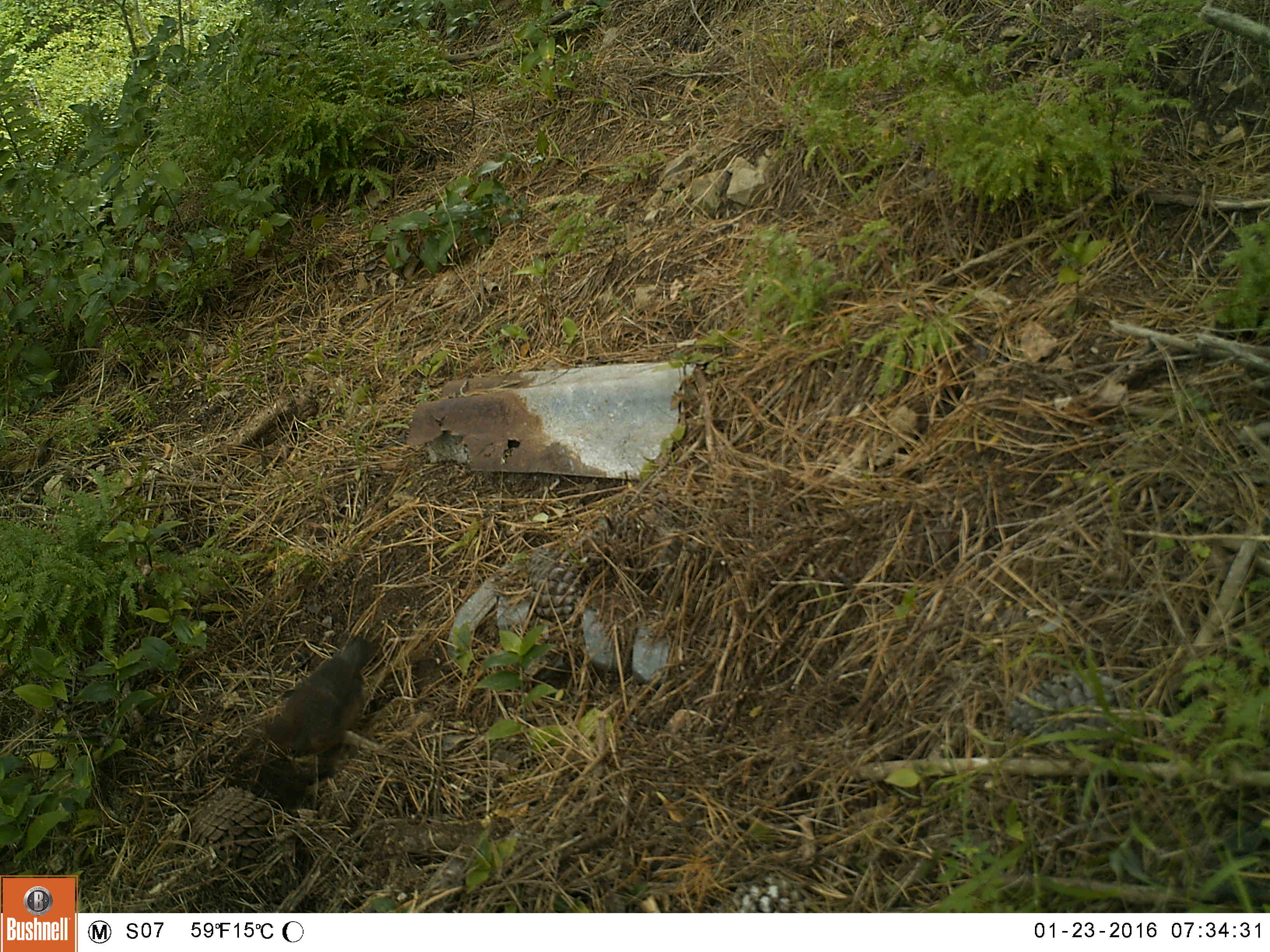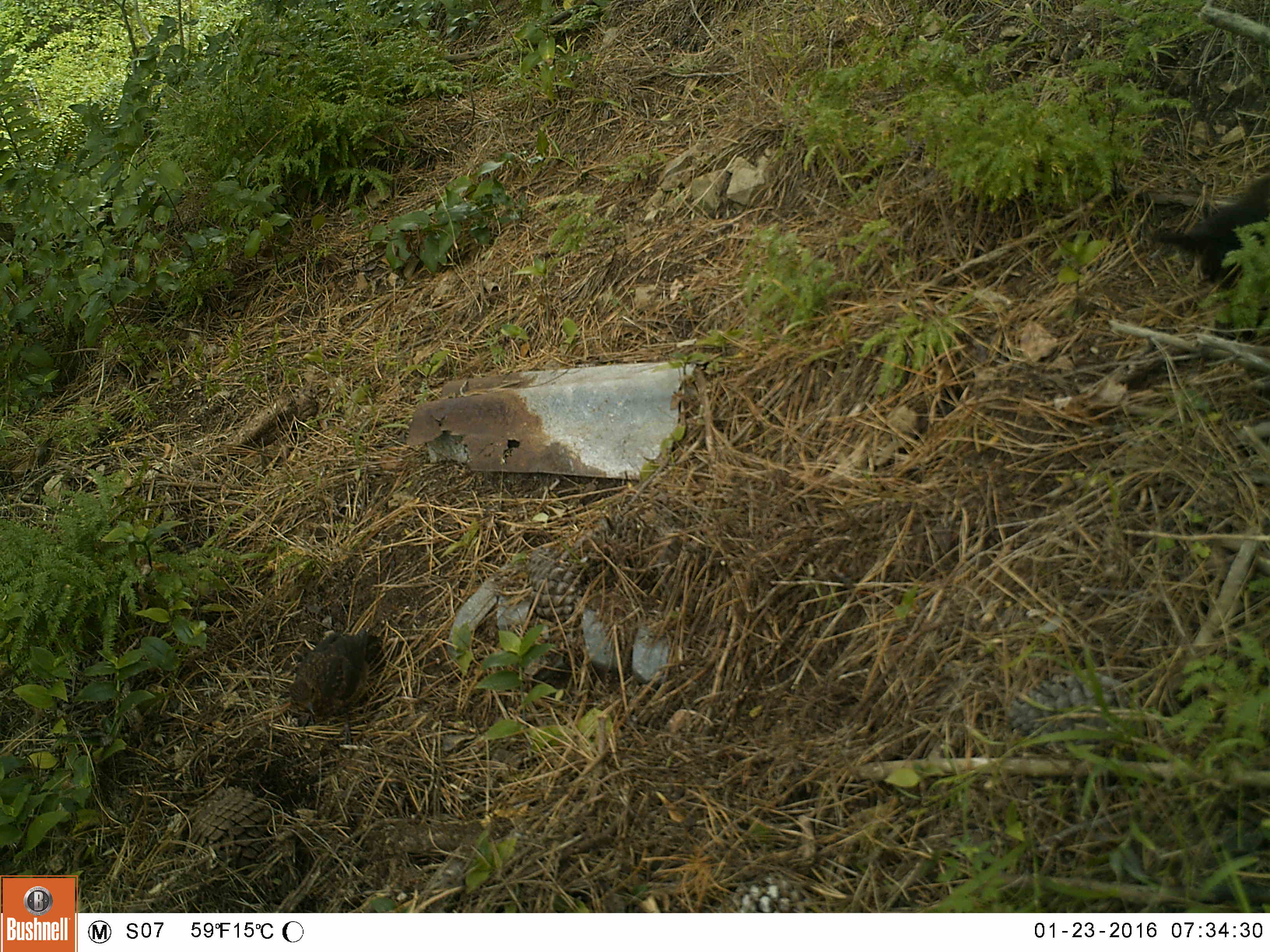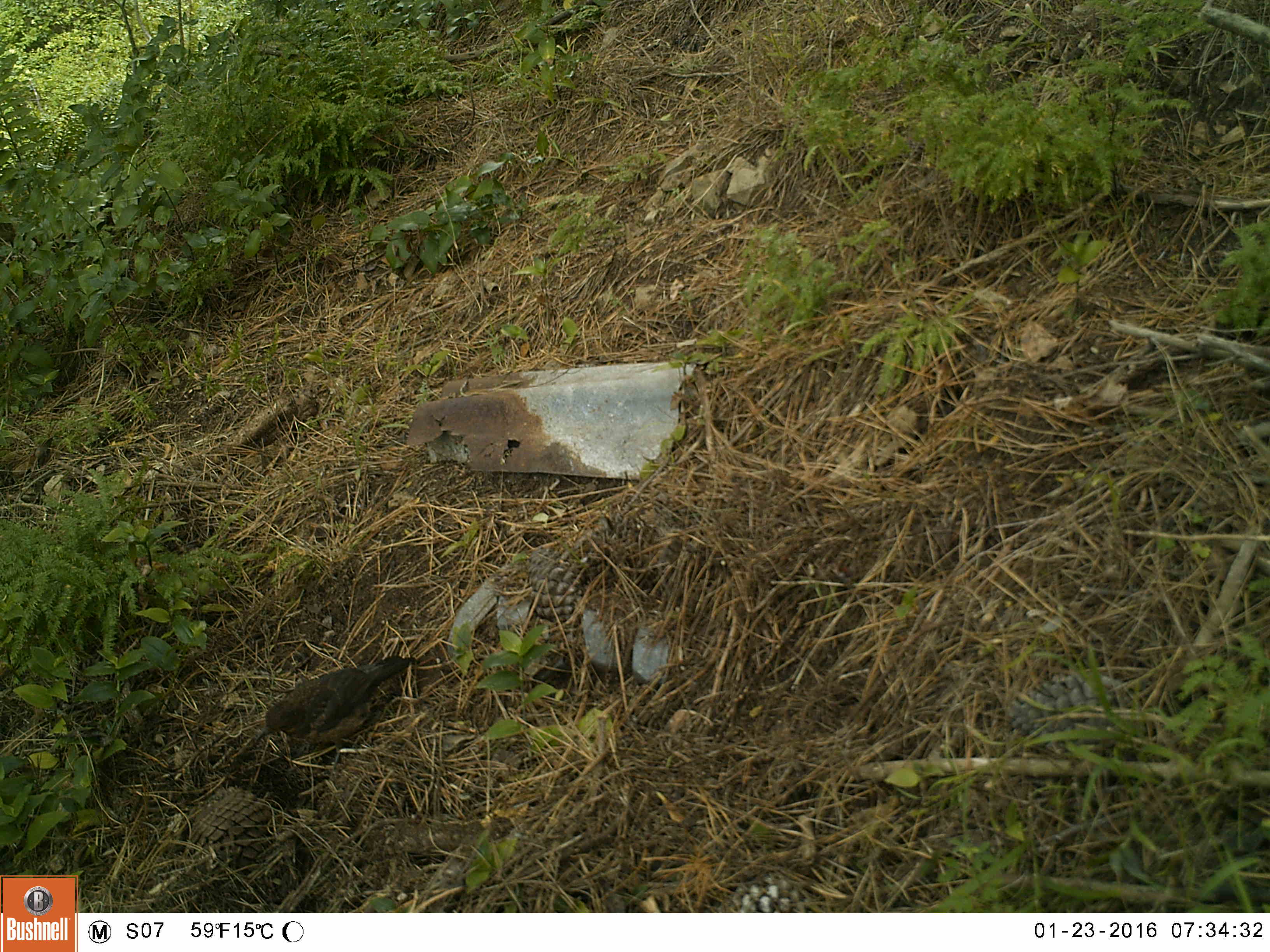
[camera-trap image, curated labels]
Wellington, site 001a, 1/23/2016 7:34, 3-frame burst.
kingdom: Animalia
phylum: Chordata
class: Aves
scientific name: Aves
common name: bird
Bird (Aves).